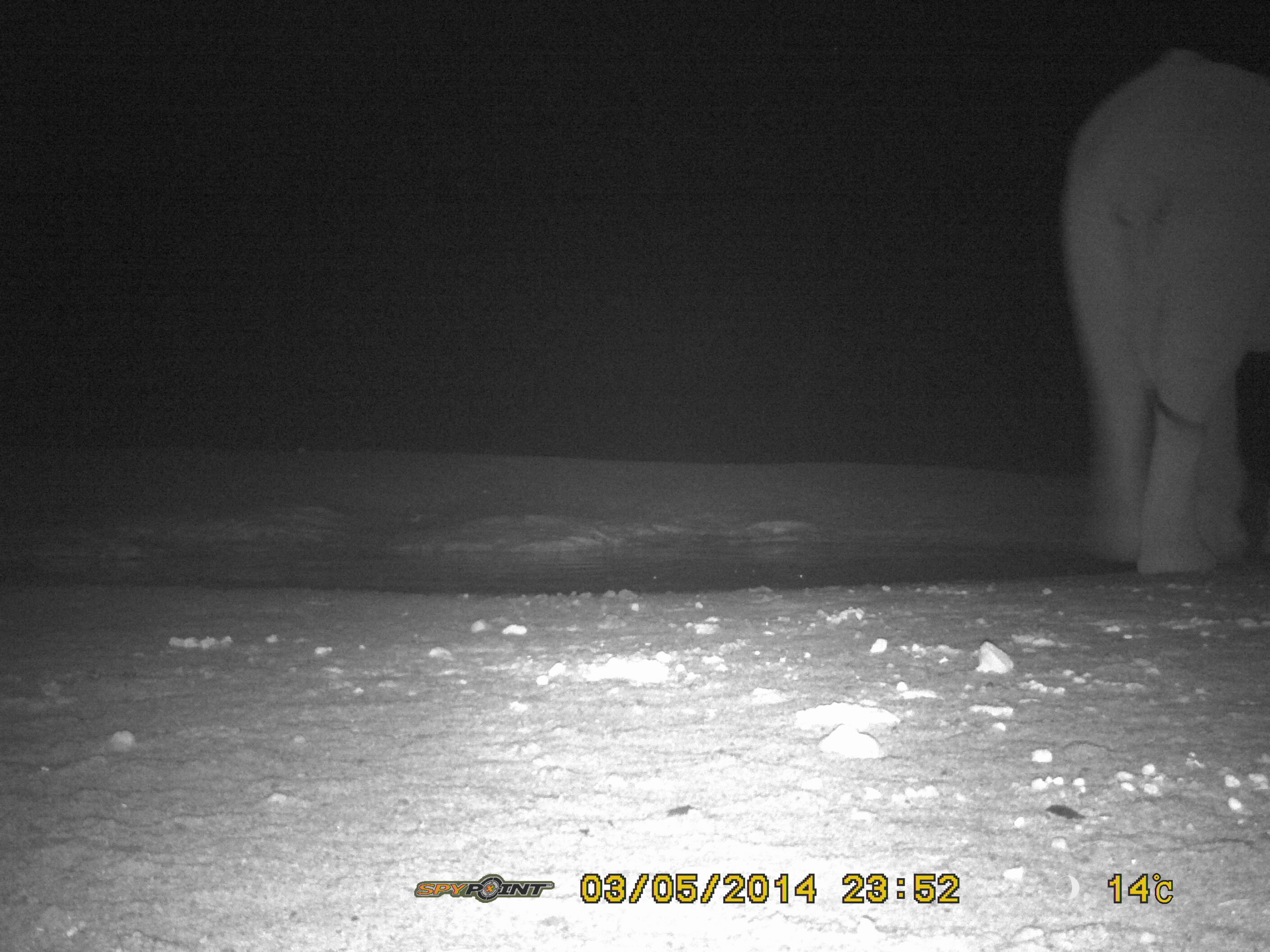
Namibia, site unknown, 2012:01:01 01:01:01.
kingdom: Animalia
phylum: Chordata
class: Mammalia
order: Proboscidea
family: Elephantidae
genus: Loxodonta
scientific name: Loxodonta africana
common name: african elephant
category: loxodanta africana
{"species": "loxodanta africana (african elephant) (Loxodonta africana)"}